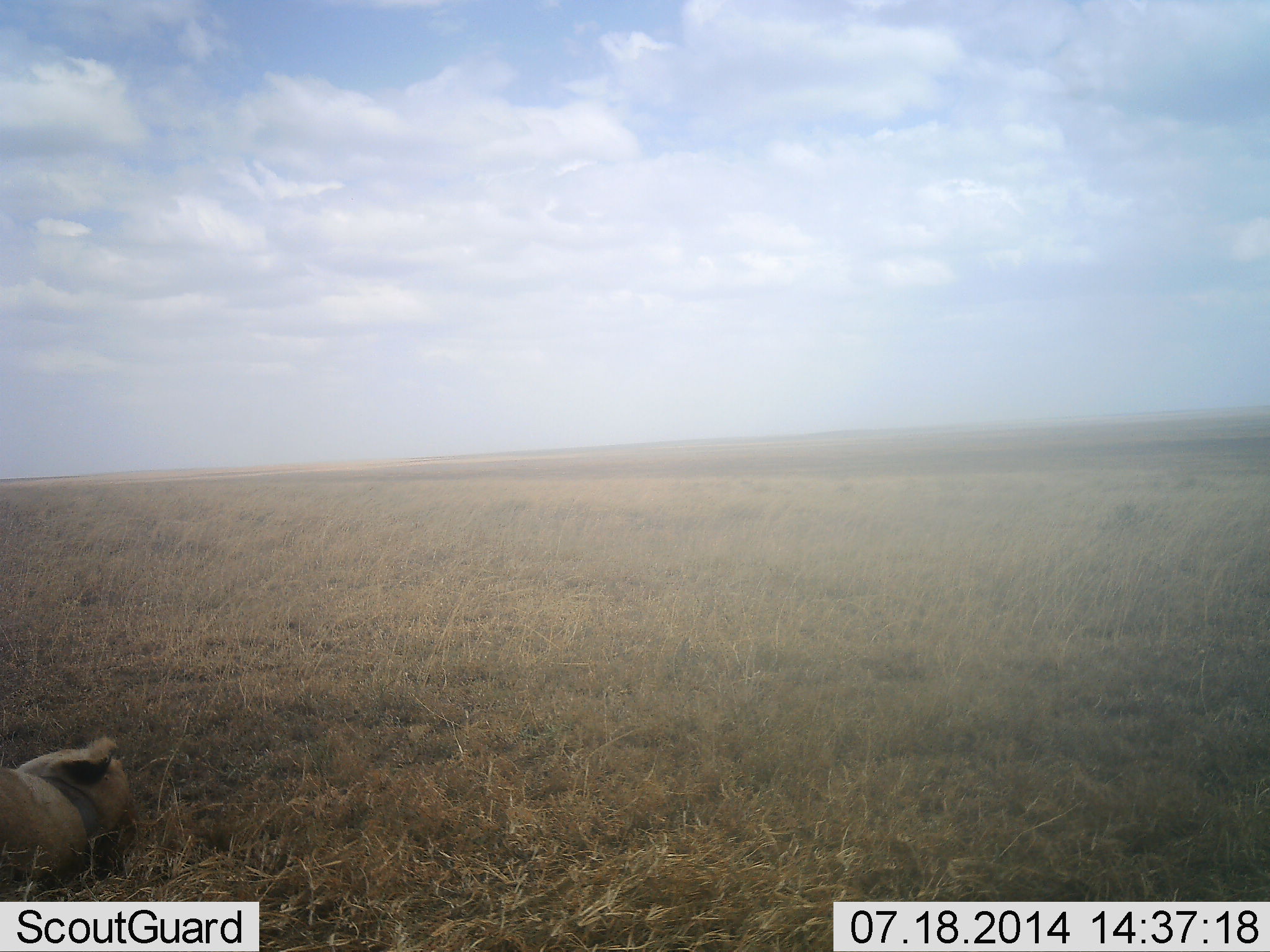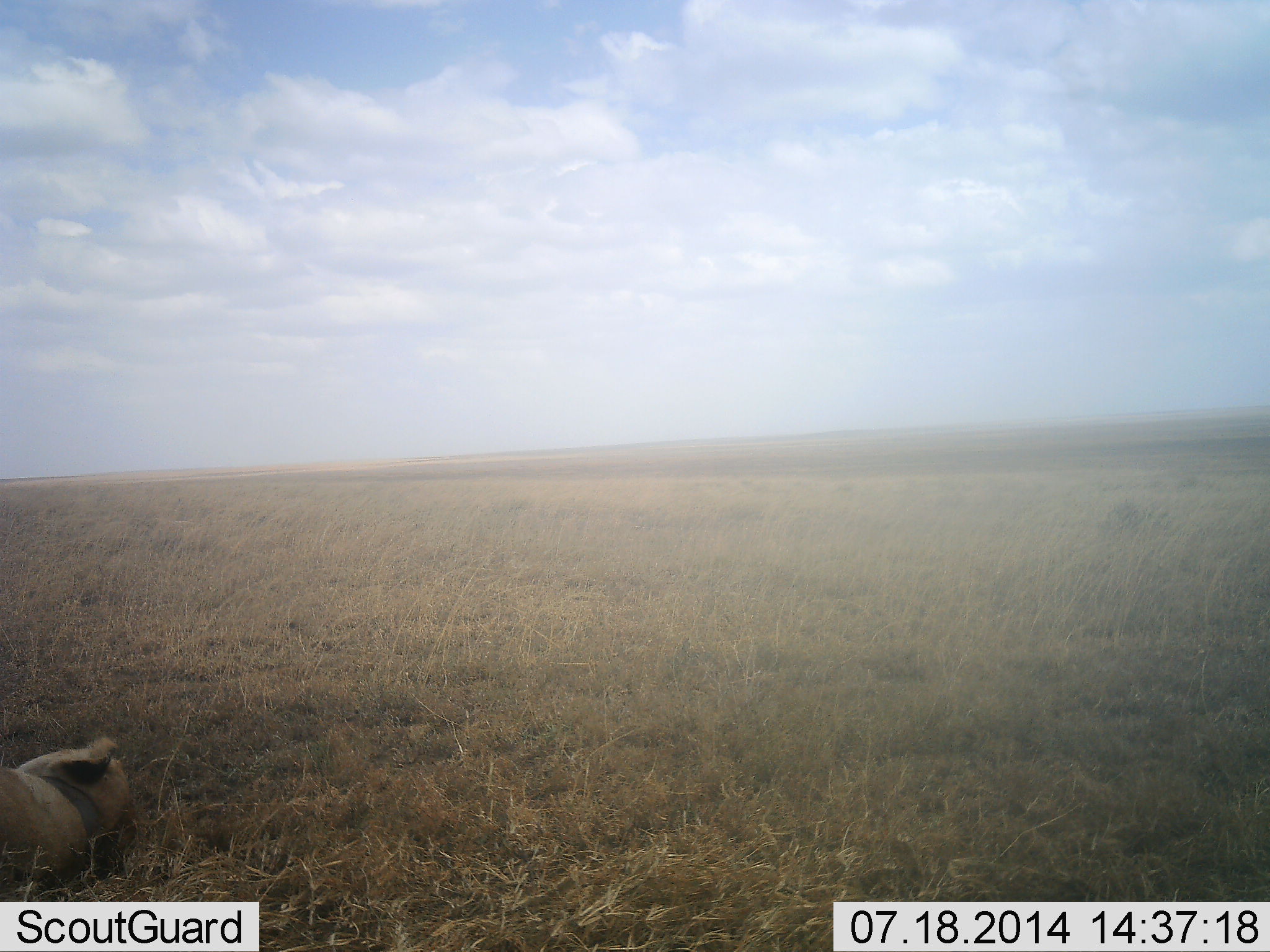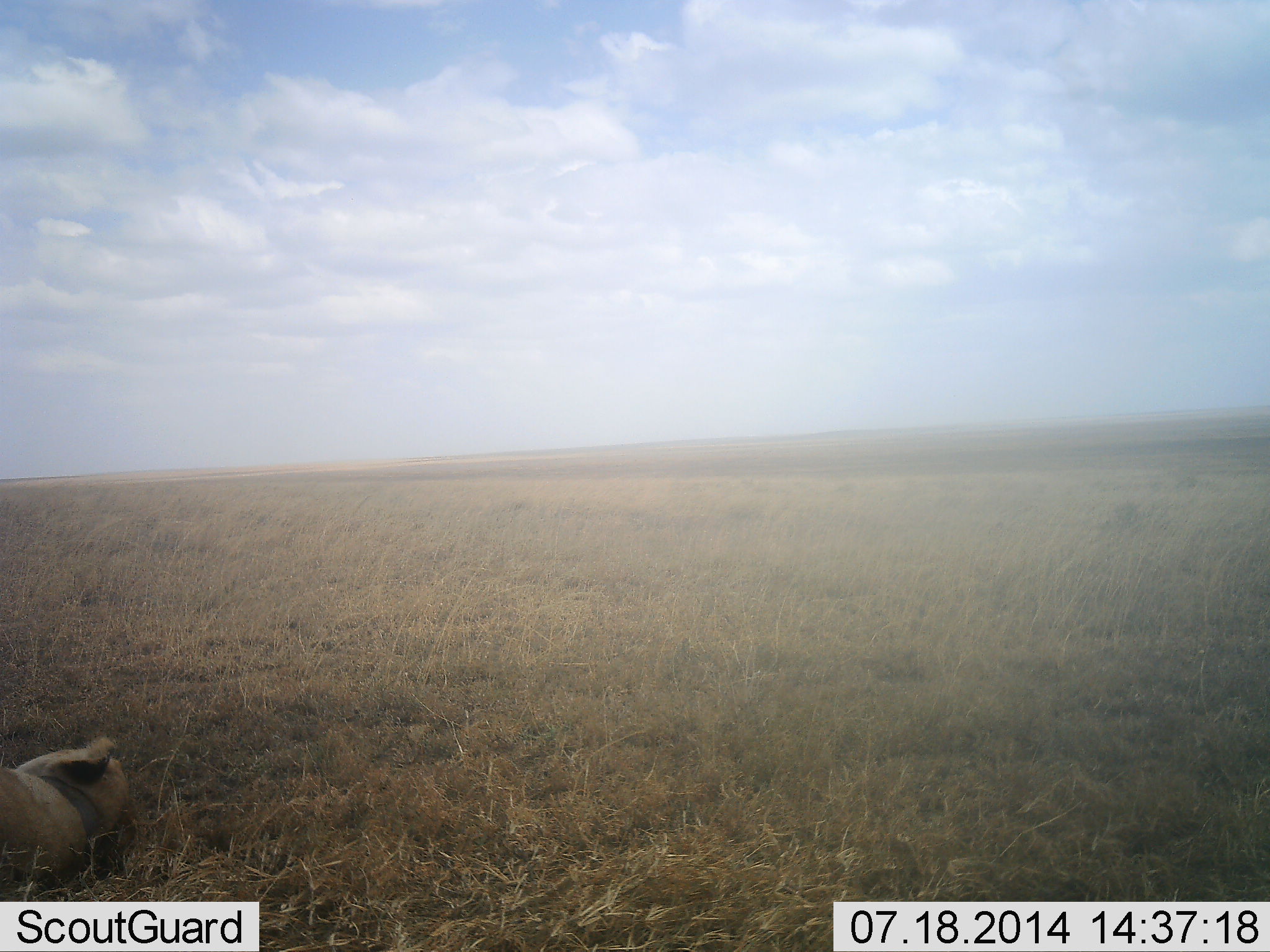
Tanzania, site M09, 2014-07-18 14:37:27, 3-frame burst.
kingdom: Animalia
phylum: Chordata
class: Mammalia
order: Carnivora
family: Felidae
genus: Panthera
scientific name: Panthera leo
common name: lion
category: lionfemale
Lionfemale (lion) (Panthera leo), count 1. Behavior (volunteer vote fractions): standing 0%, resting 100%, moving 0%, interacting 0%. Young present (vote fraction): 0%. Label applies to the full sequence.